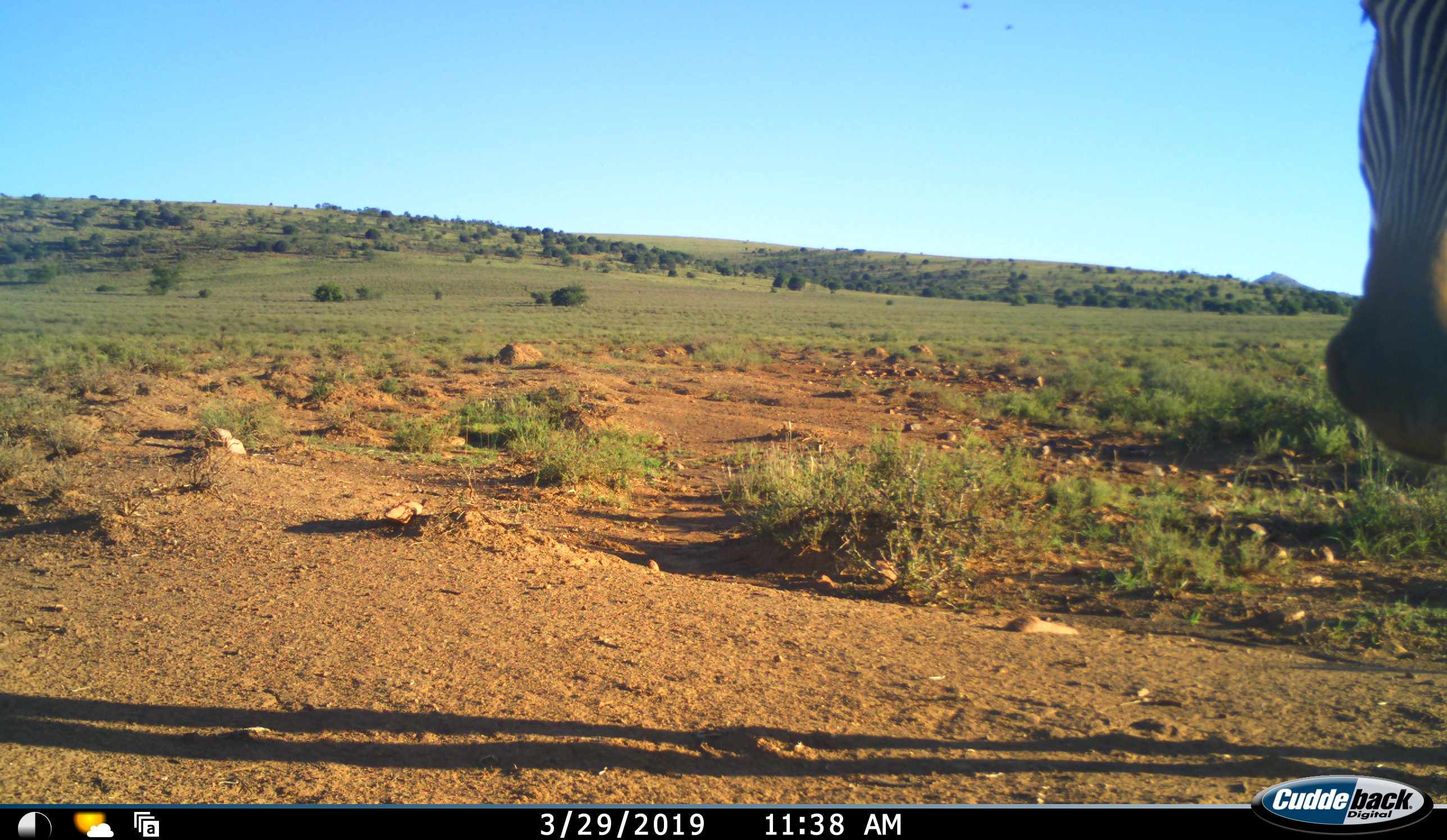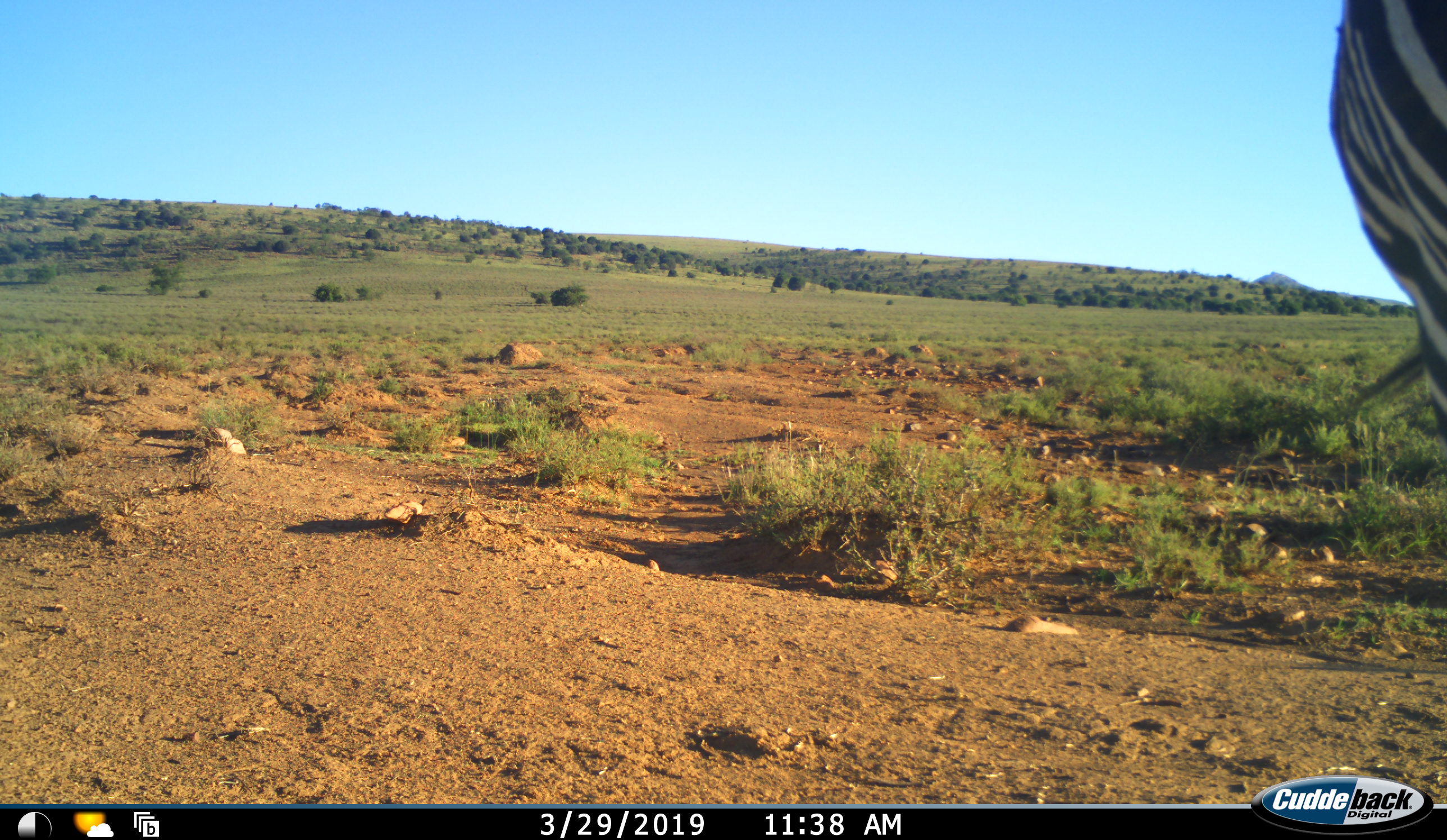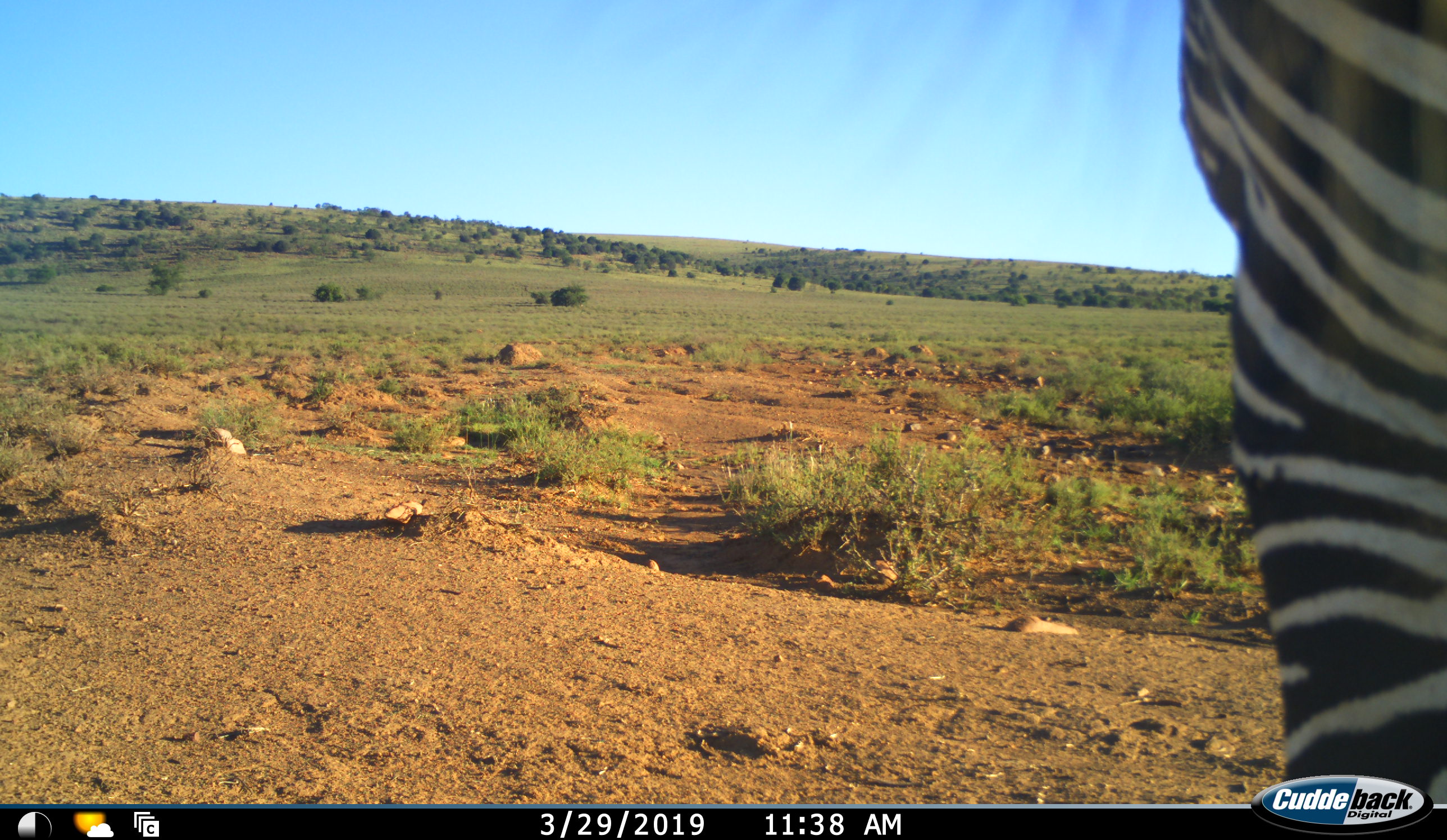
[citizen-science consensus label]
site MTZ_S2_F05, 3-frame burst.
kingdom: Animalia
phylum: Chordata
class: Mammalia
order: Perissodactyla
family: Equidae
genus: Equus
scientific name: Equus zebra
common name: mountain zebra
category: zebramountain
Zebramountain (mountain zebra) (Equus zebra), count 1. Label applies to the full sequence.